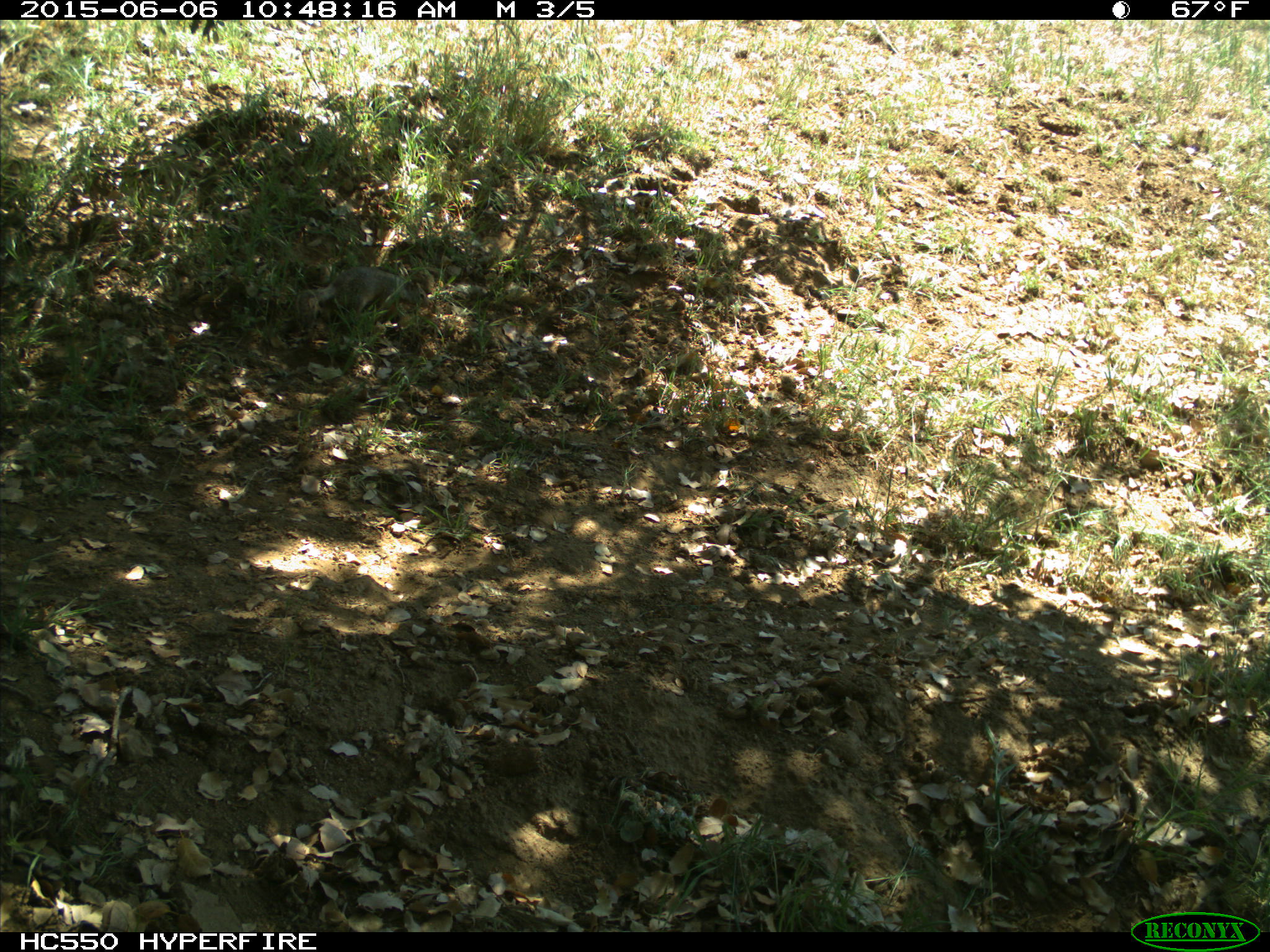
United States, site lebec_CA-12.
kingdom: Animalia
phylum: Chordata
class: Mammalia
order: Rodentia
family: Sciuridae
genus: Otospermophilus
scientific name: Otospermophilus beecheyi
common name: california ground squirrel